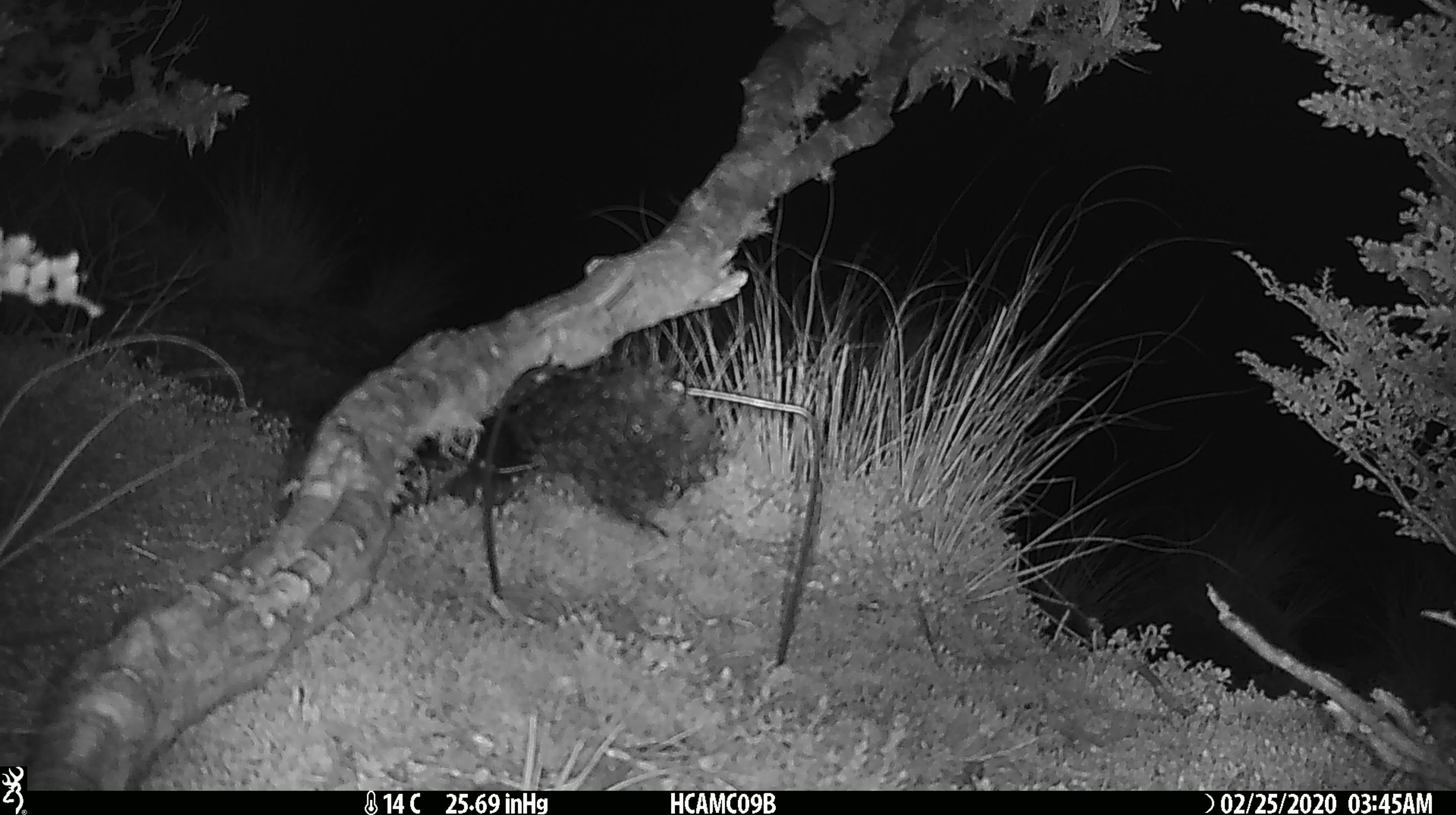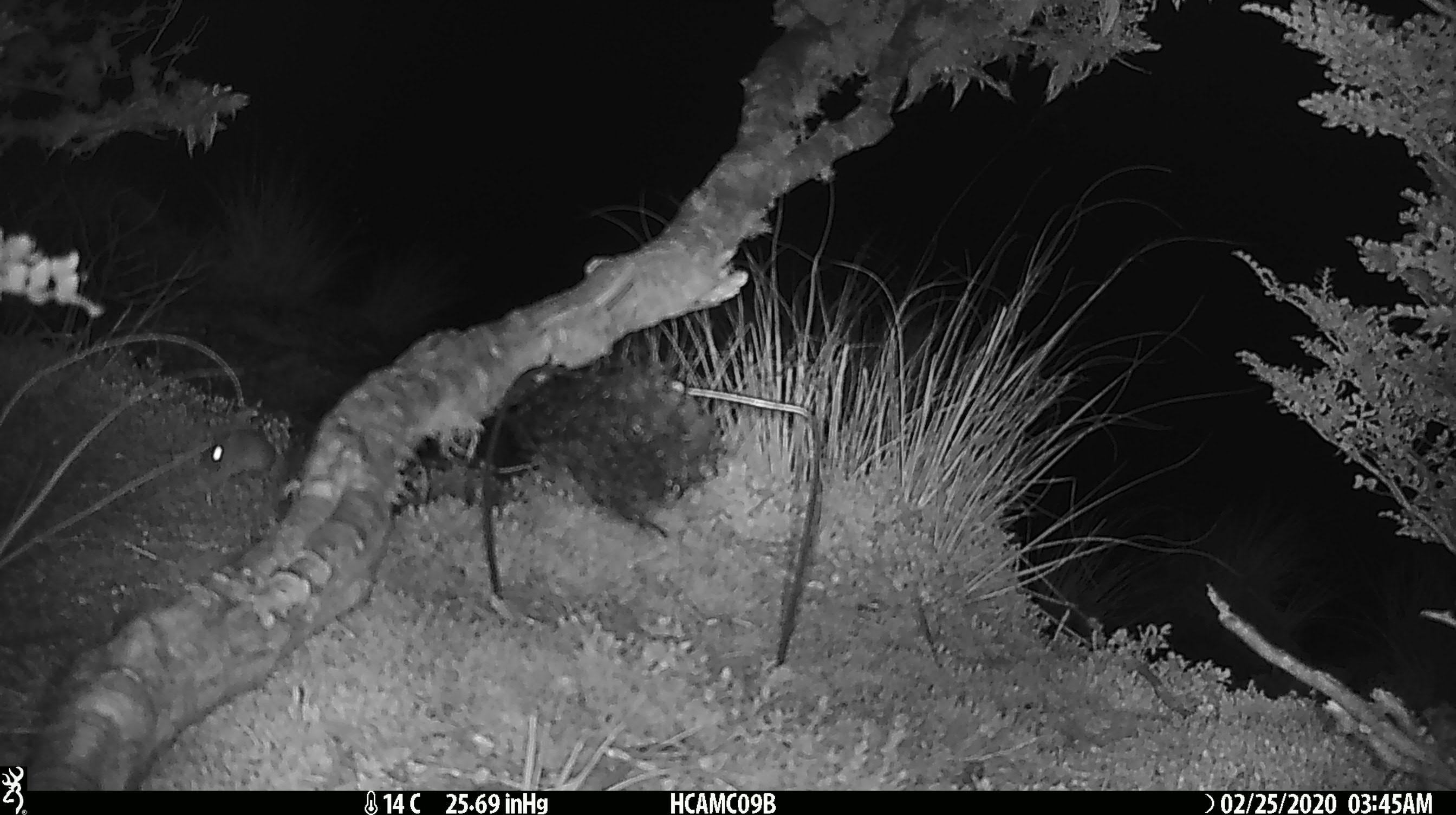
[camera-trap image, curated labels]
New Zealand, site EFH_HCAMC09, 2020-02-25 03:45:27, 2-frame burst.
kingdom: Animalia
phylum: Chordata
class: Mammalia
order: Rodentia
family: Muridae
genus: Mus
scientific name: Mus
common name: mouse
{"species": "mouse (Mus)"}